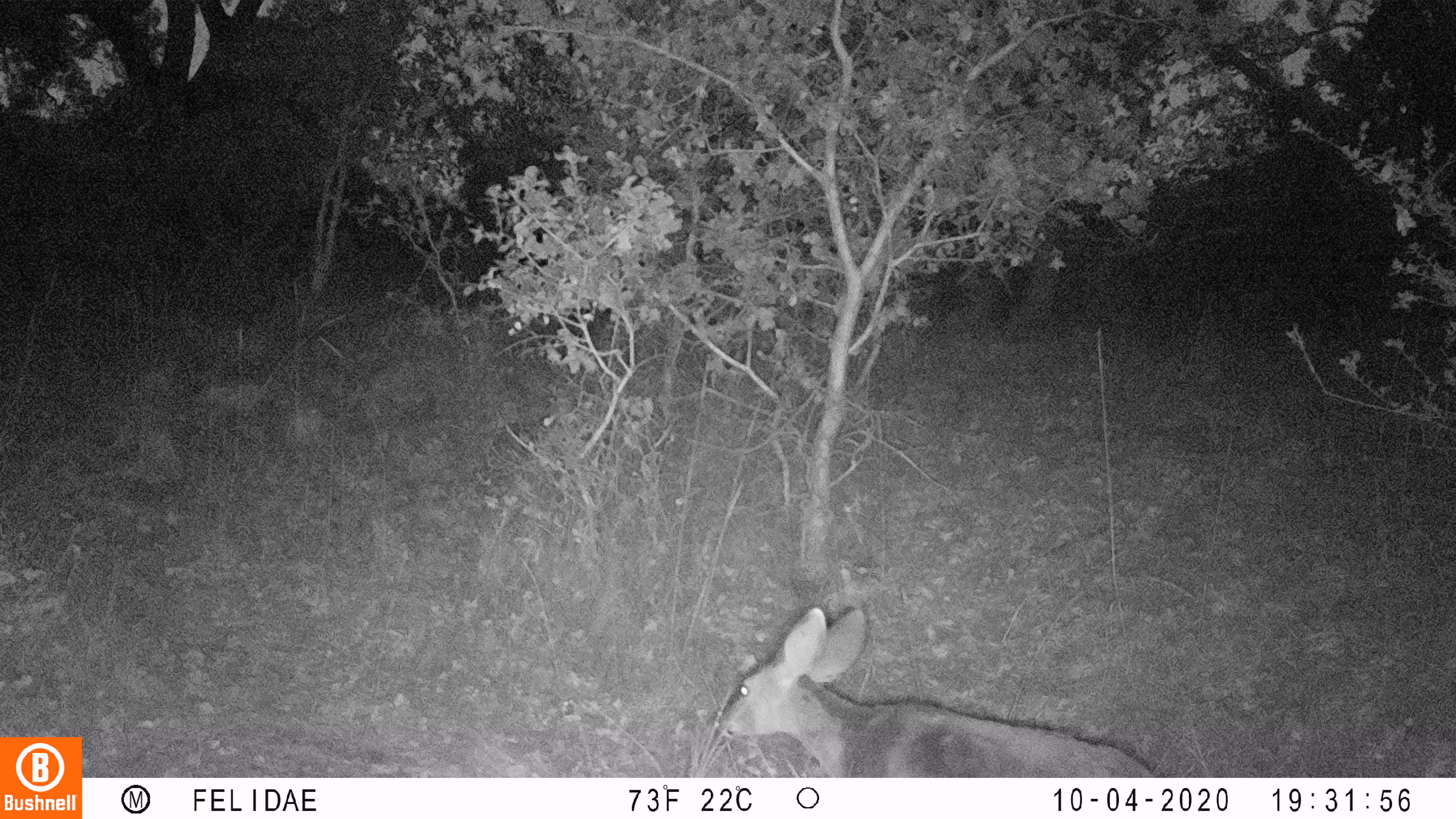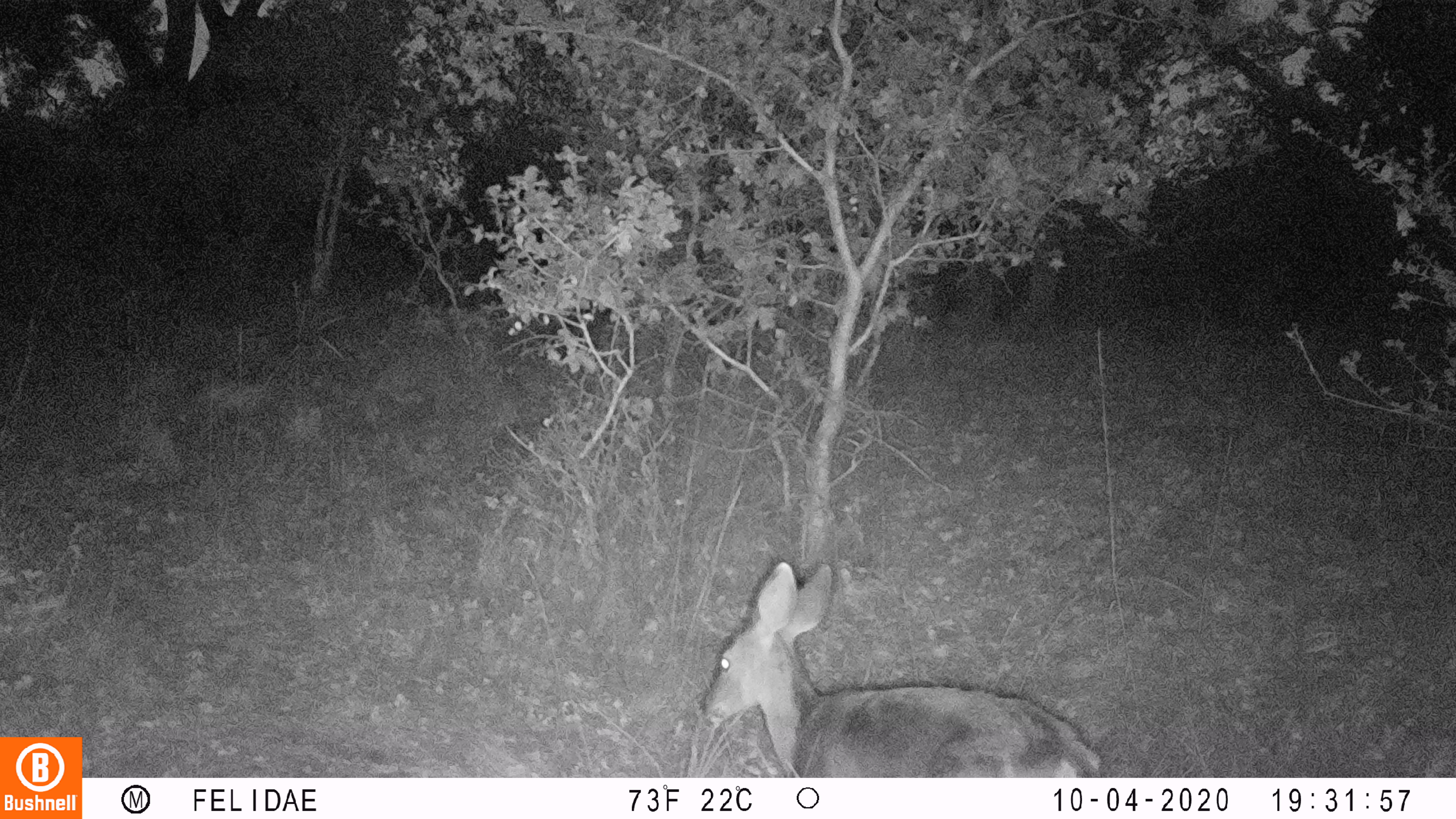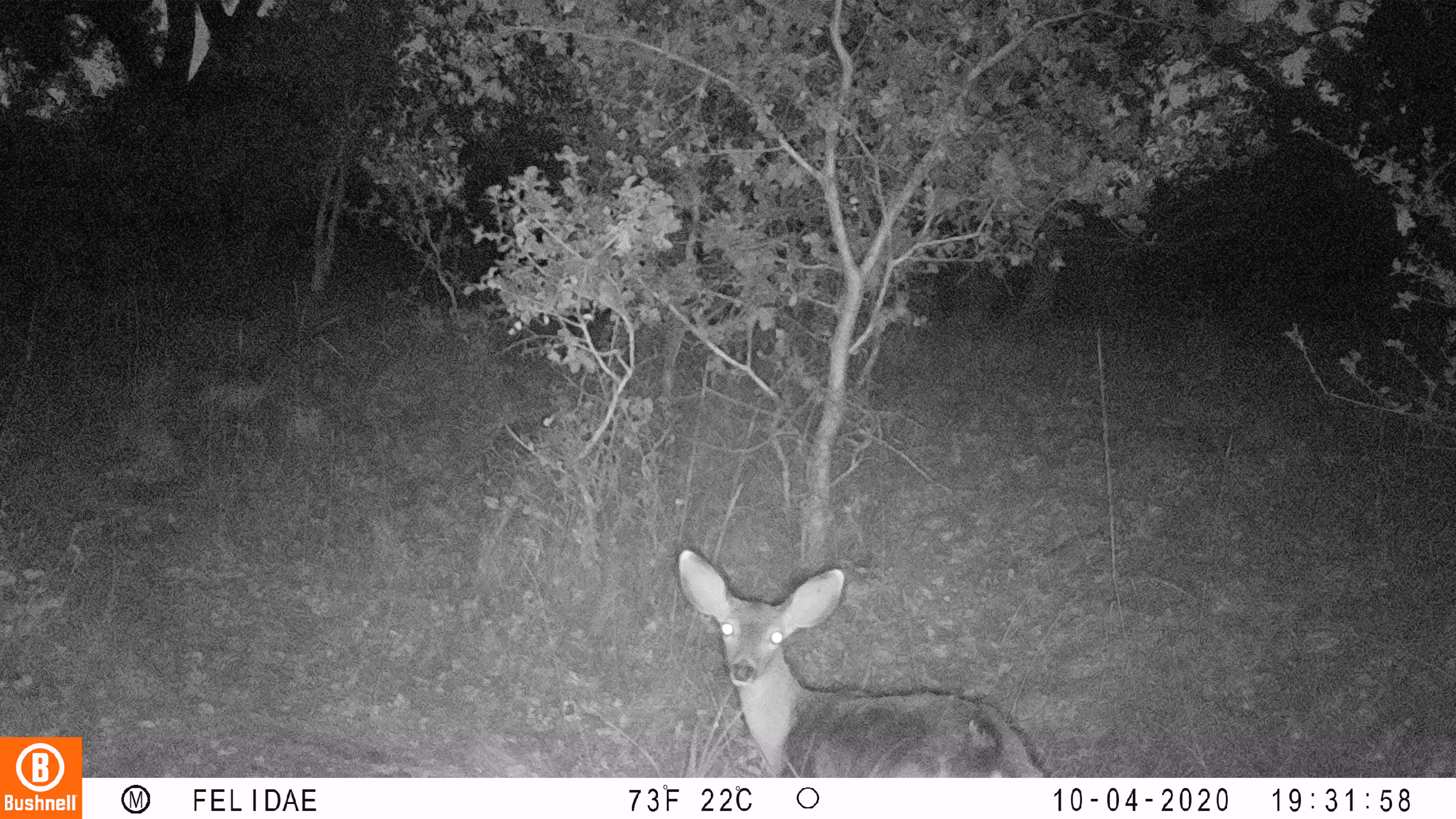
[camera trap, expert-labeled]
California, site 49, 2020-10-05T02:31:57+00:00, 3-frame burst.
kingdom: Animalia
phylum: Chordata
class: Mammalia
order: Artiodactyla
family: Cervidae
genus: Odocoileus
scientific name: Odocoileus hemionus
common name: mule deer